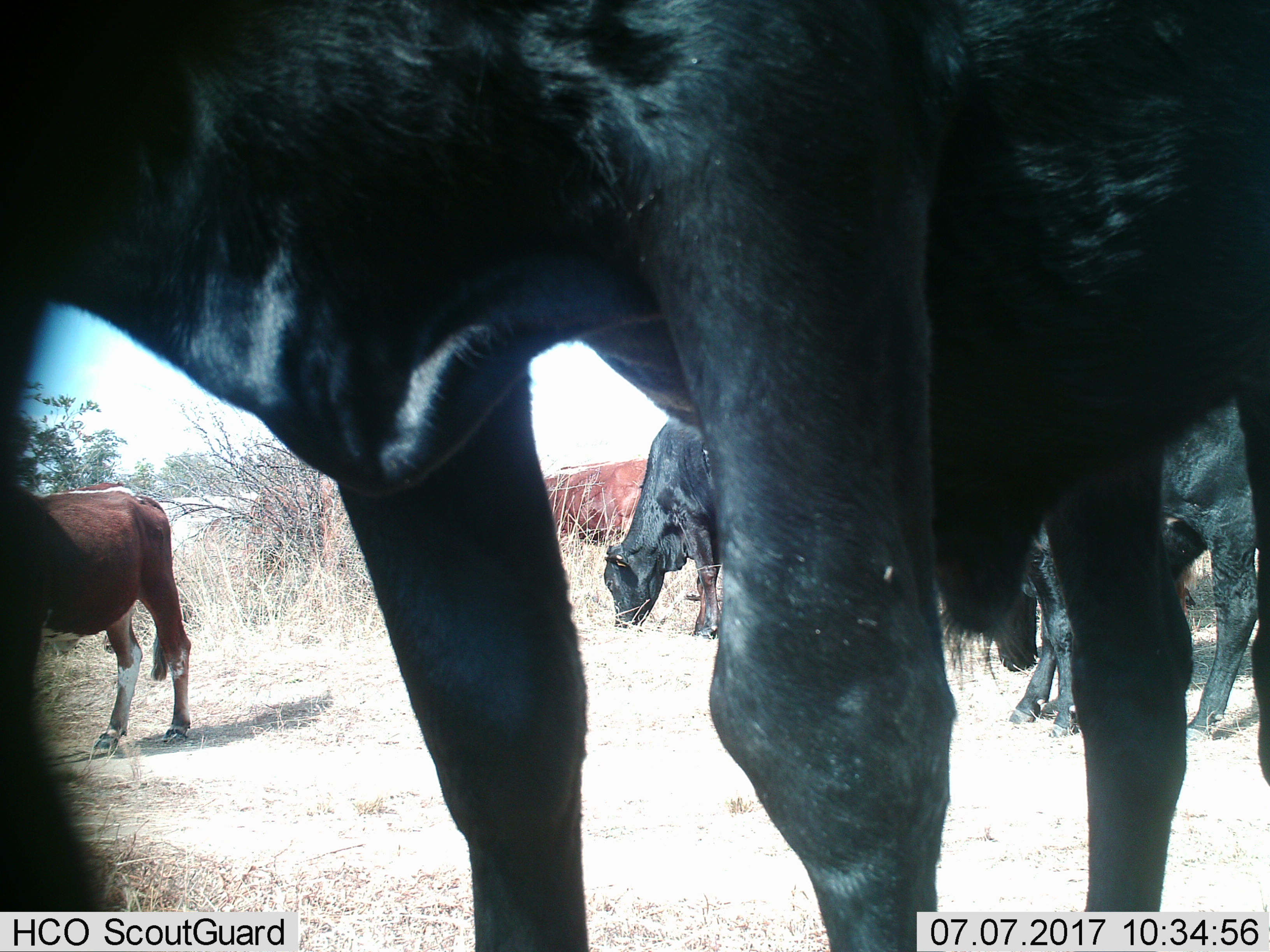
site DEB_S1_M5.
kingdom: Animalia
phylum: Chordata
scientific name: Vertebrata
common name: domestic animal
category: domesticanimal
Domesticanimal (domestic animal) (Vertebrata), count 6. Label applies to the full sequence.